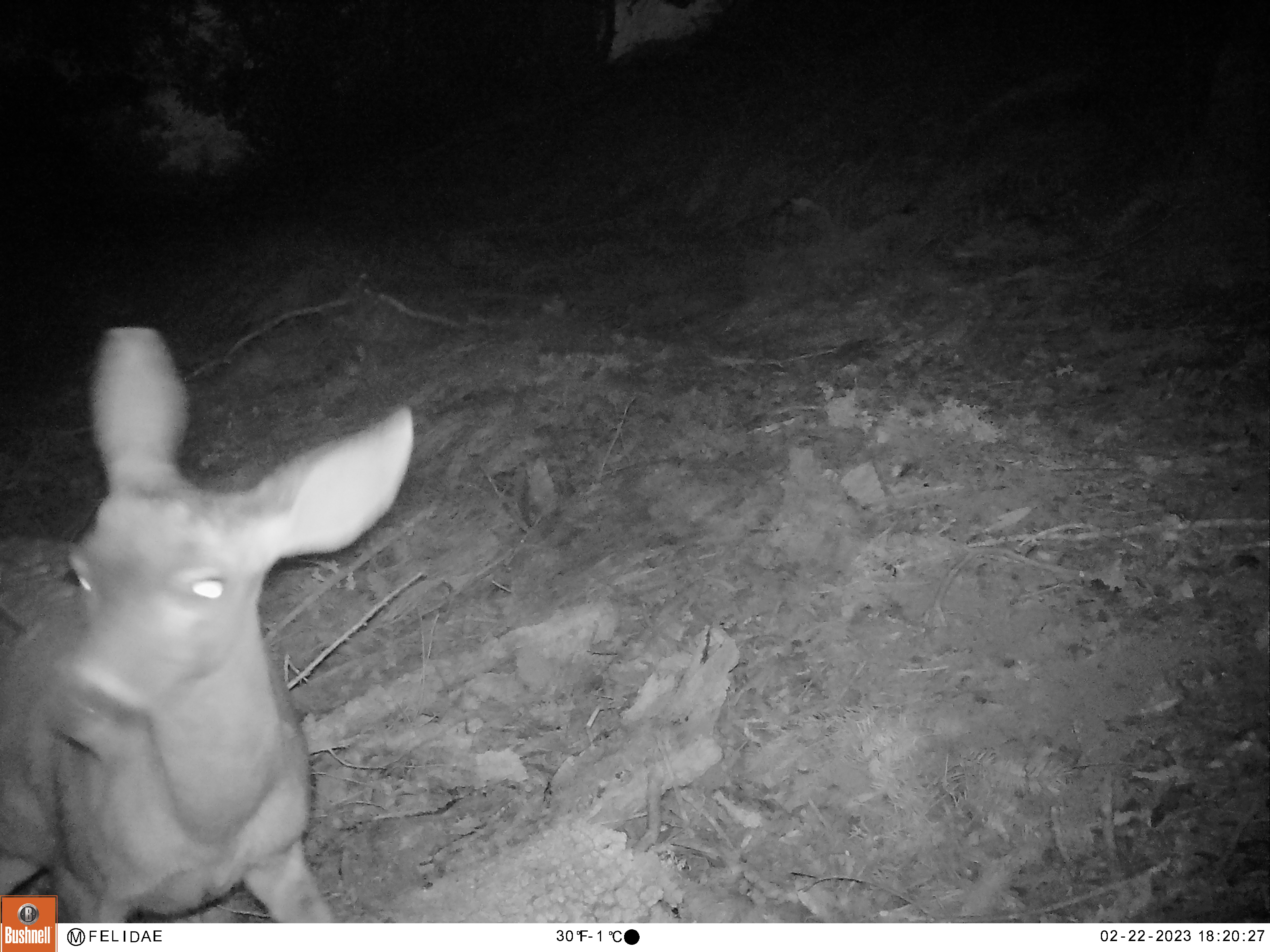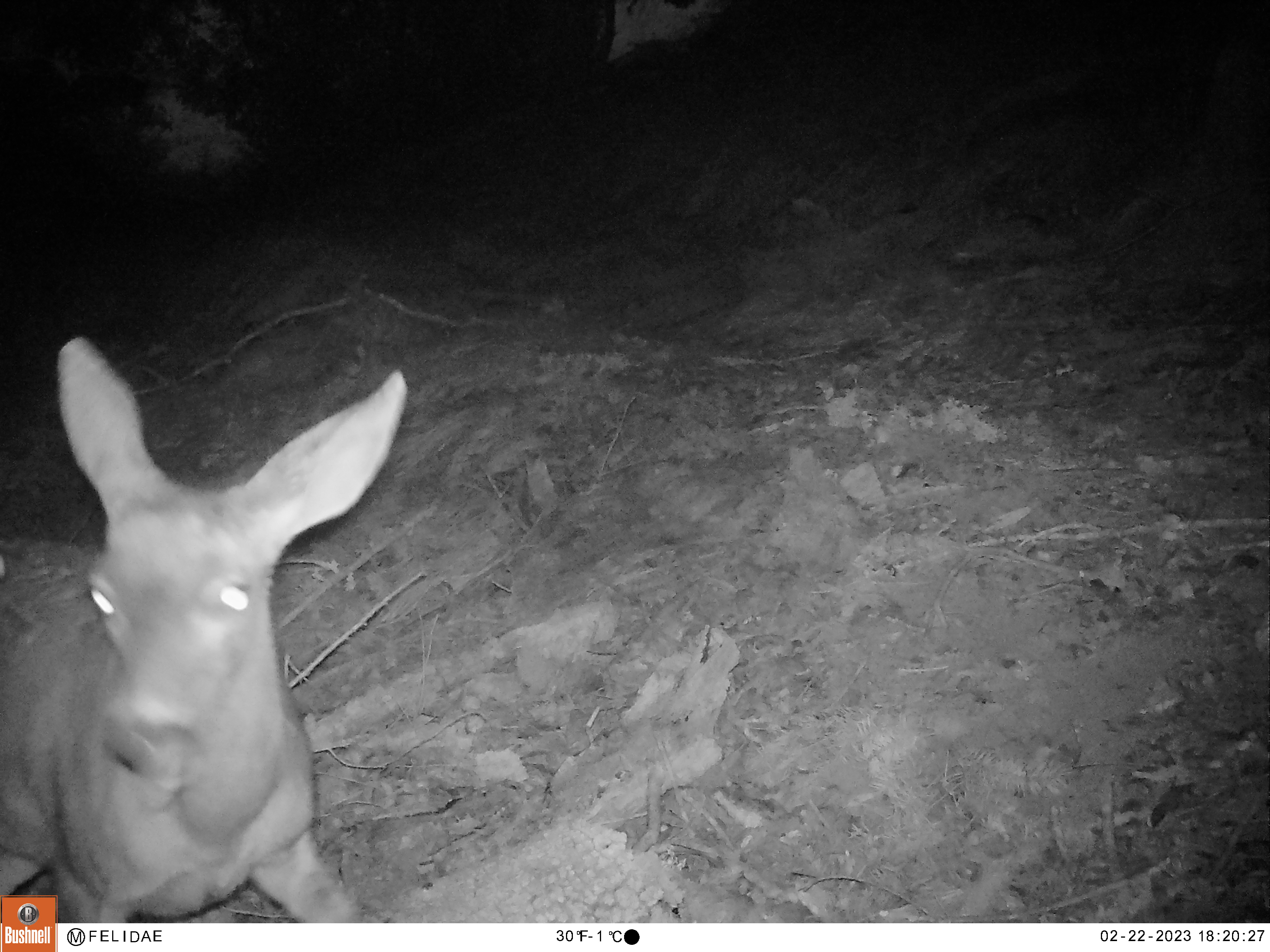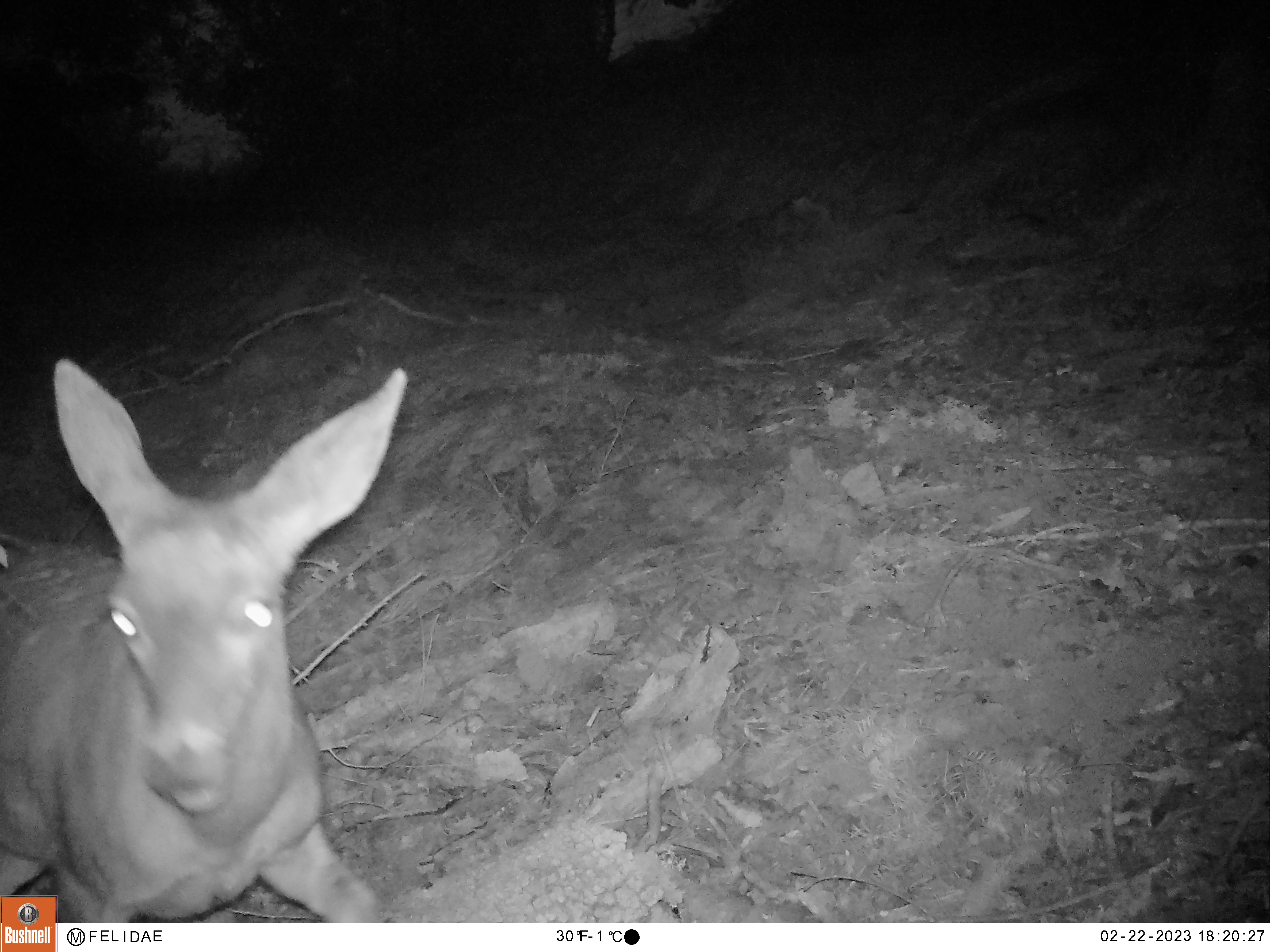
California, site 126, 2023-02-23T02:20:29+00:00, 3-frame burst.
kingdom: Animalia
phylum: Chordata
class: Mammalia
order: Artiodactyla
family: Cervidae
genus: Odocoileus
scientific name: Odocoileus hemionus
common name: mule deer